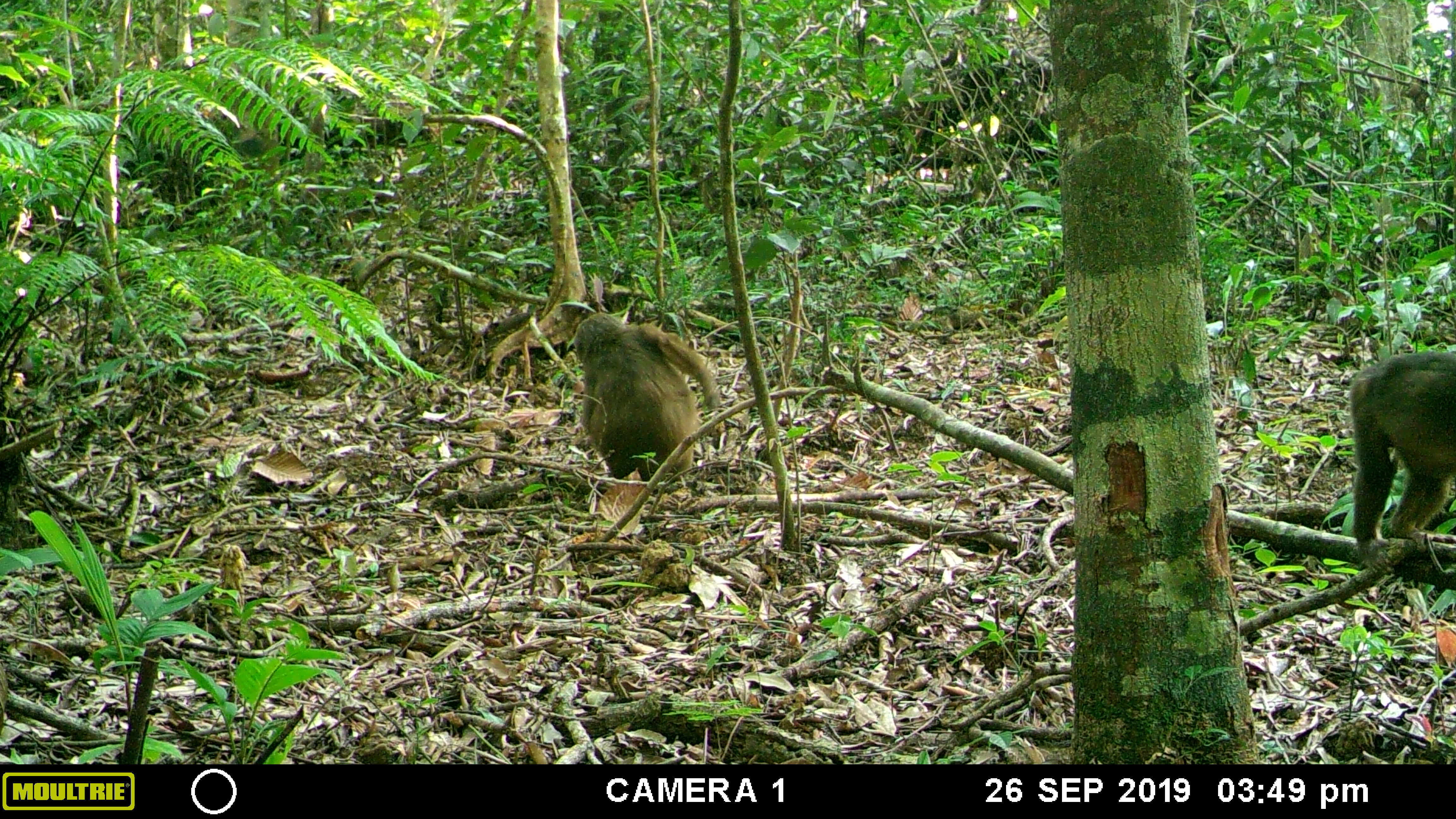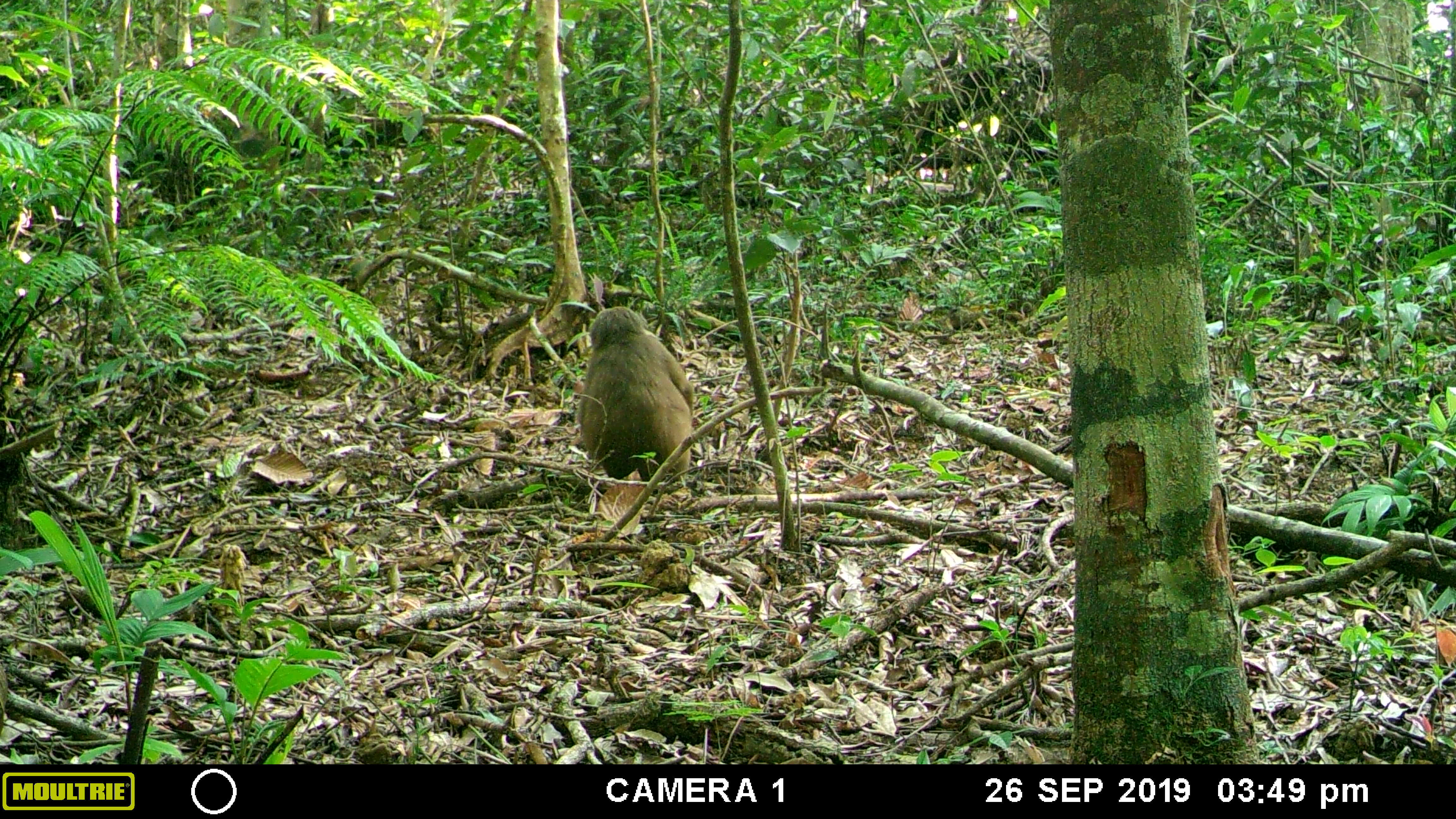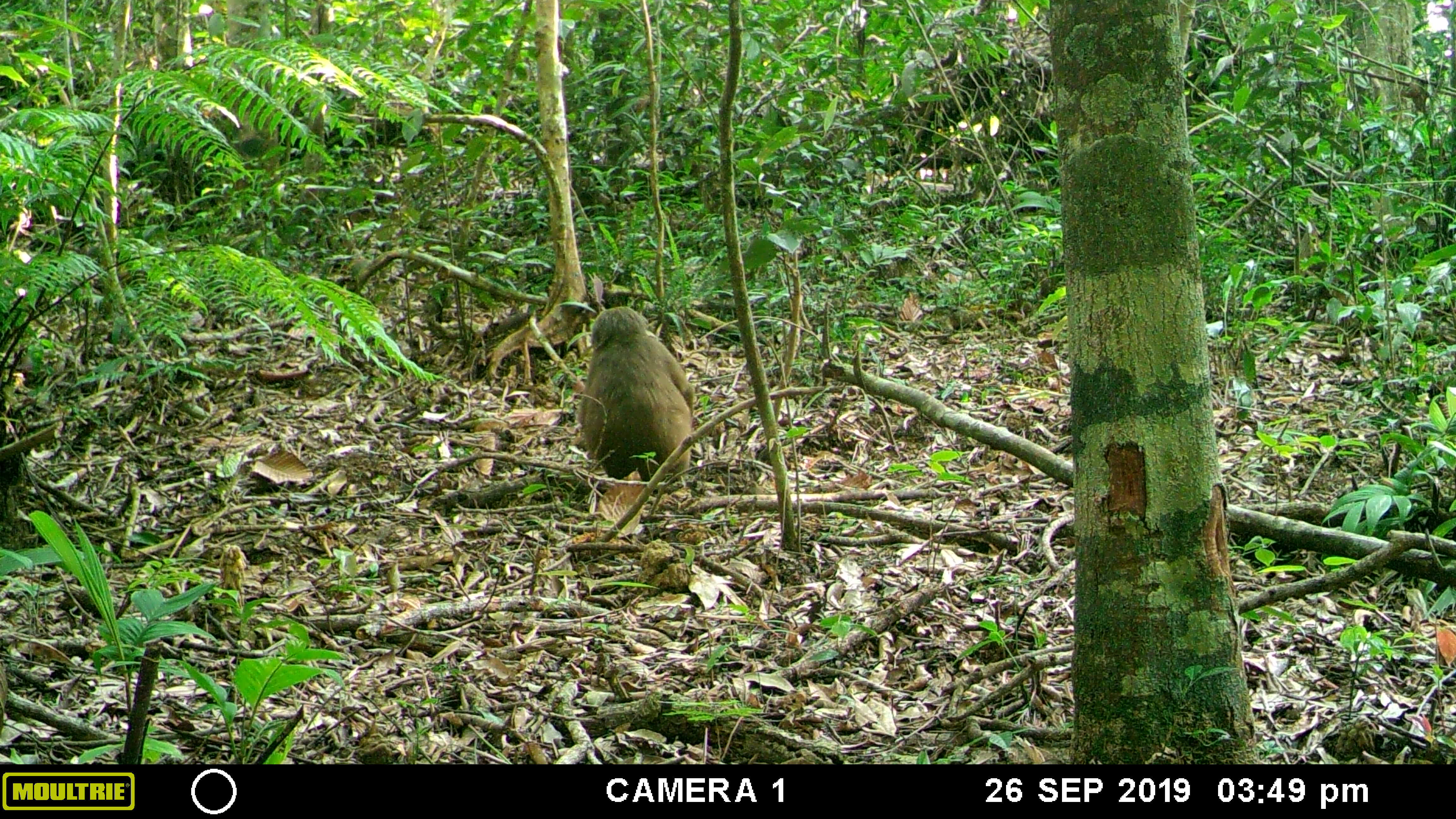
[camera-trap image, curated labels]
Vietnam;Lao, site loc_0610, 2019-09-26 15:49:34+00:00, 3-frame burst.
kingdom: Animalia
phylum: Chordata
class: Mammalia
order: Primates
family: Cercopithecidae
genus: Macaca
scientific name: Macaca arctoides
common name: stump-tailed macaque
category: stump tailed macaque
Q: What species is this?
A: Stump tailed macaque (stump-tailed macaque) (Macaca arctoides).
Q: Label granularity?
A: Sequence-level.